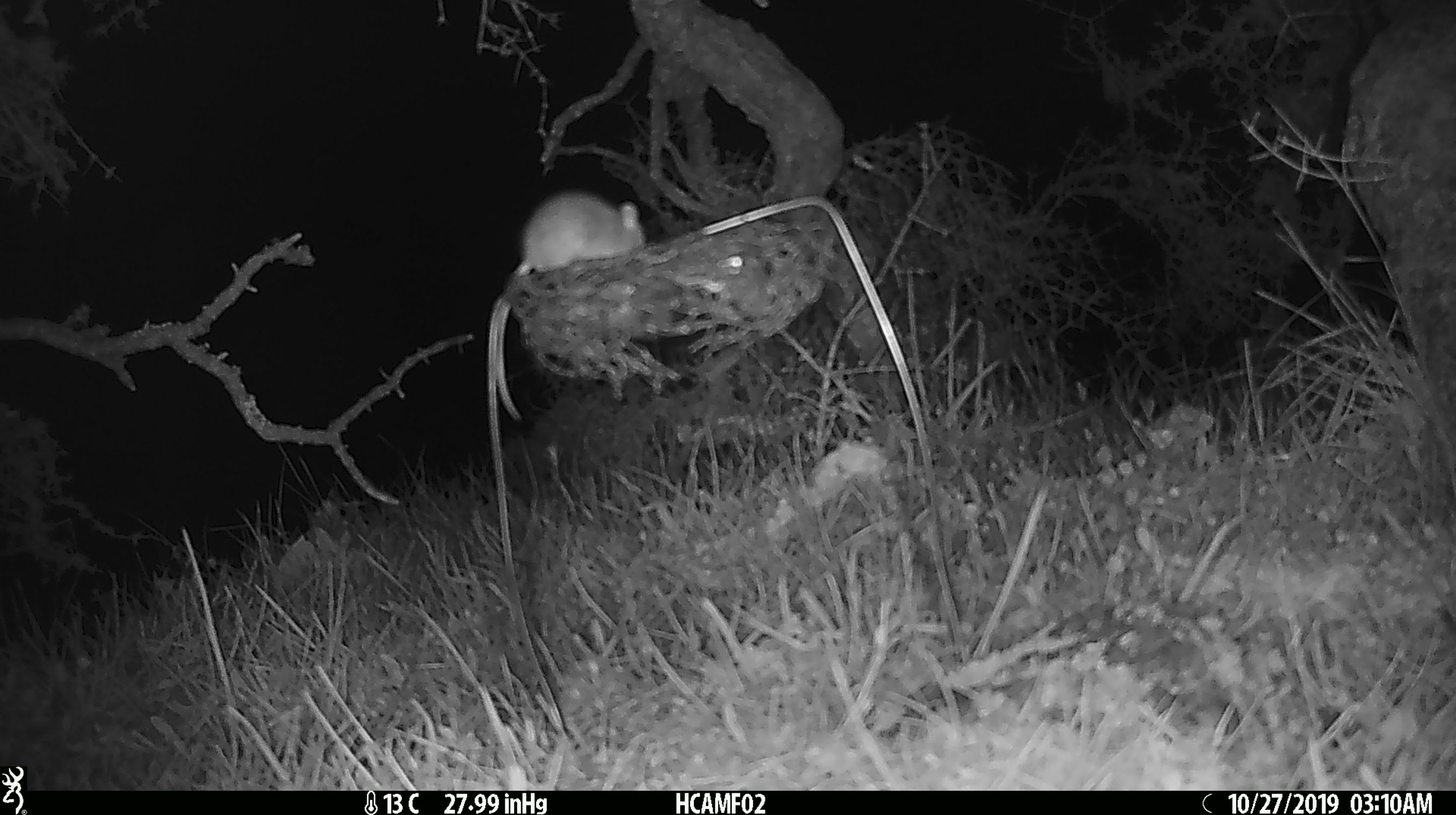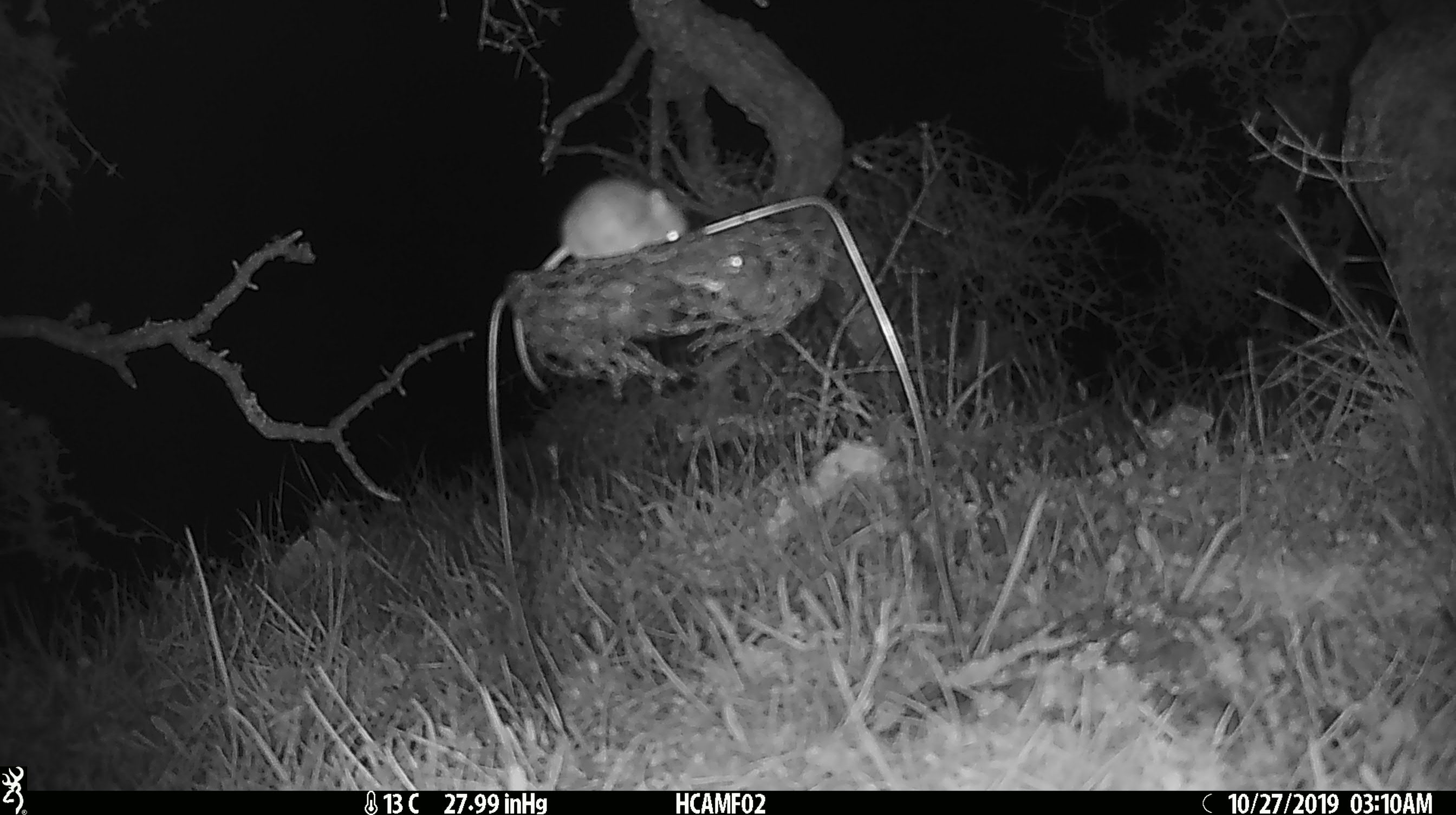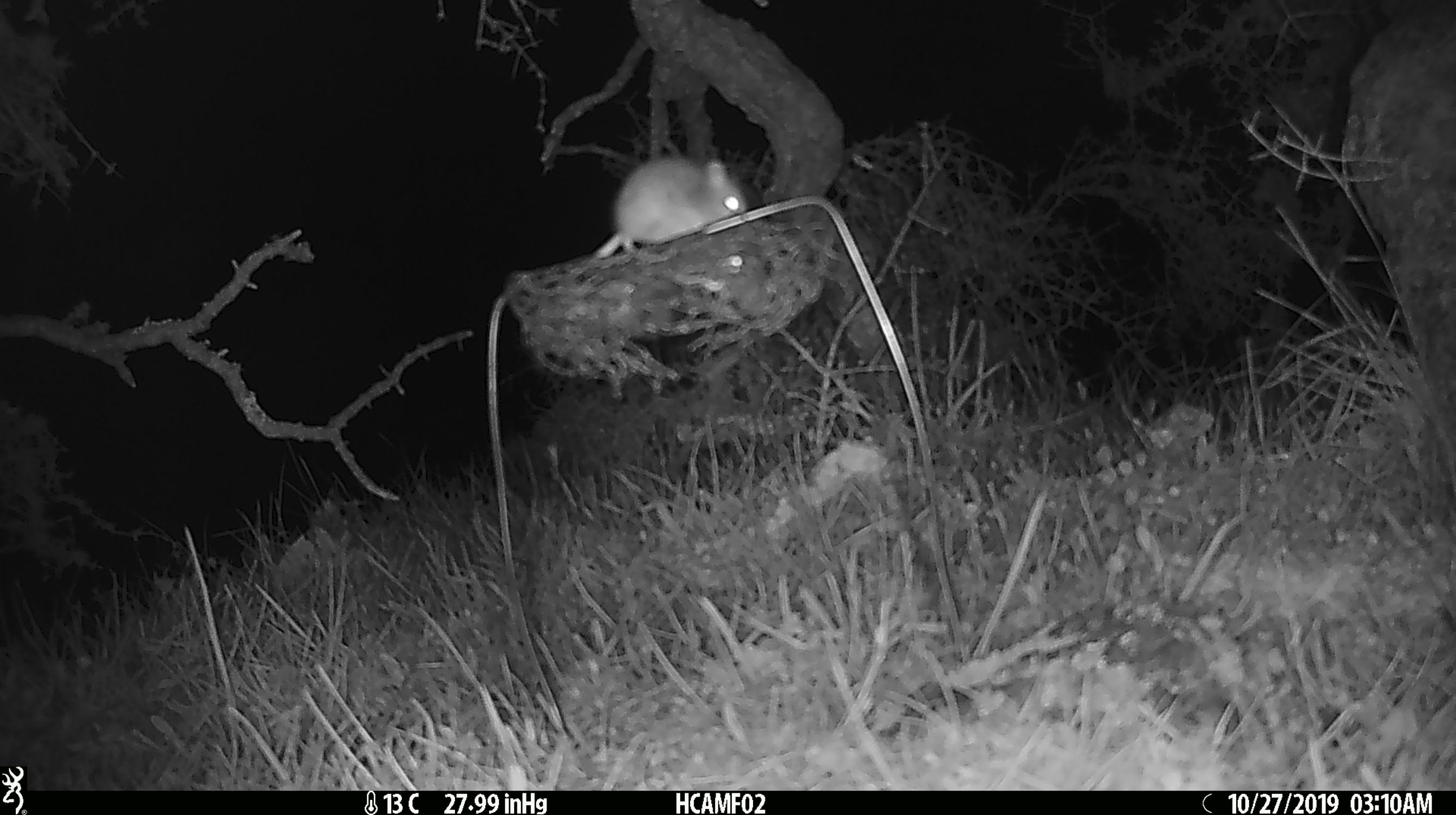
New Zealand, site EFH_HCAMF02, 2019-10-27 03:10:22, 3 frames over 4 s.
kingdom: Animalia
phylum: Chordata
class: Mammalia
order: Rodentia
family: Muridae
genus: Mus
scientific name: Mus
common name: mouse